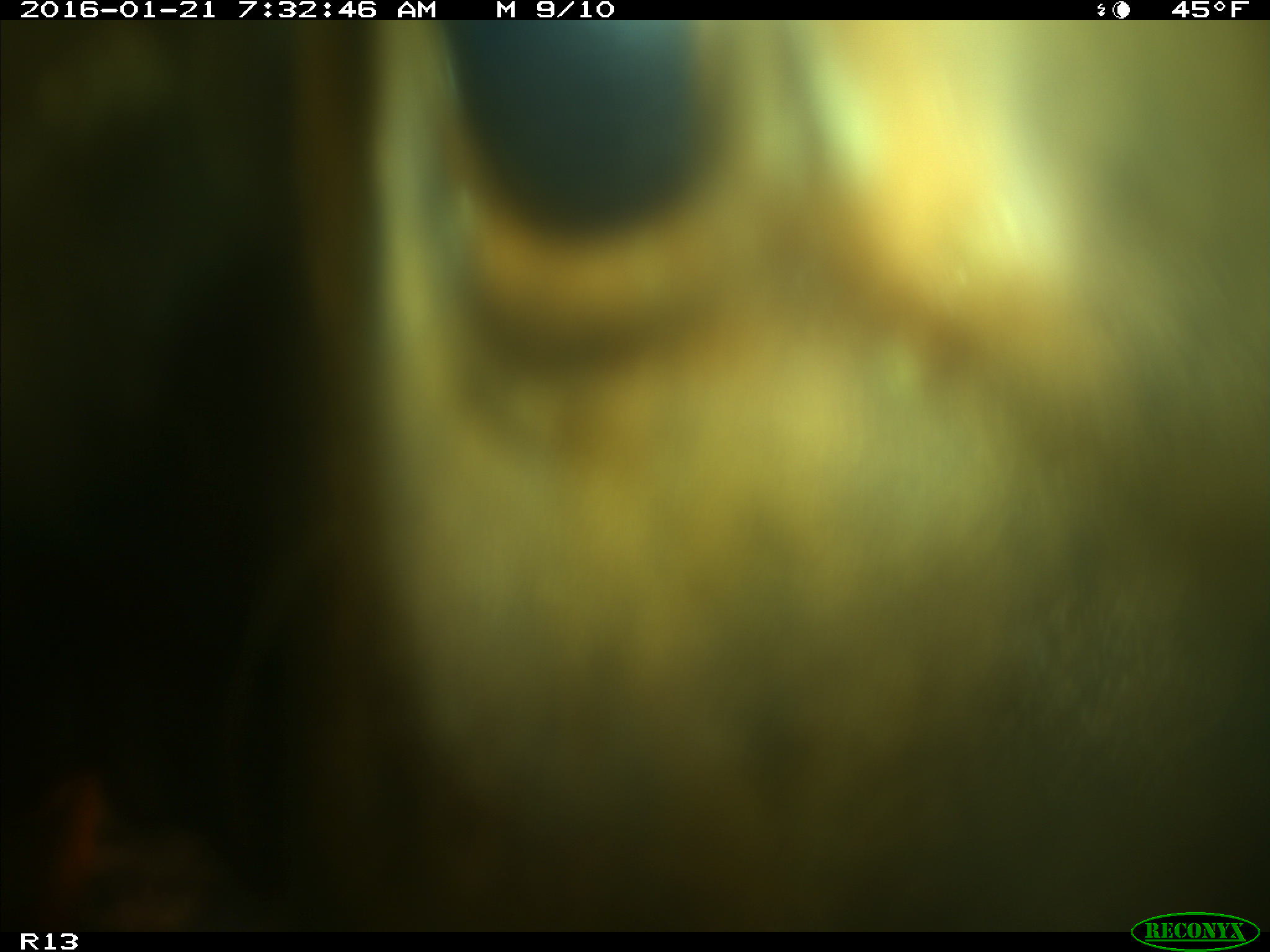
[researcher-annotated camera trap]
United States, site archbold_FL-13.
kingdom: Animalia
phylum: Chordata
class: Mammalia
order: Artiodactyla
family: Bovidae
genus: Bos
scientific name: Bos taurus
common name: domestic cow